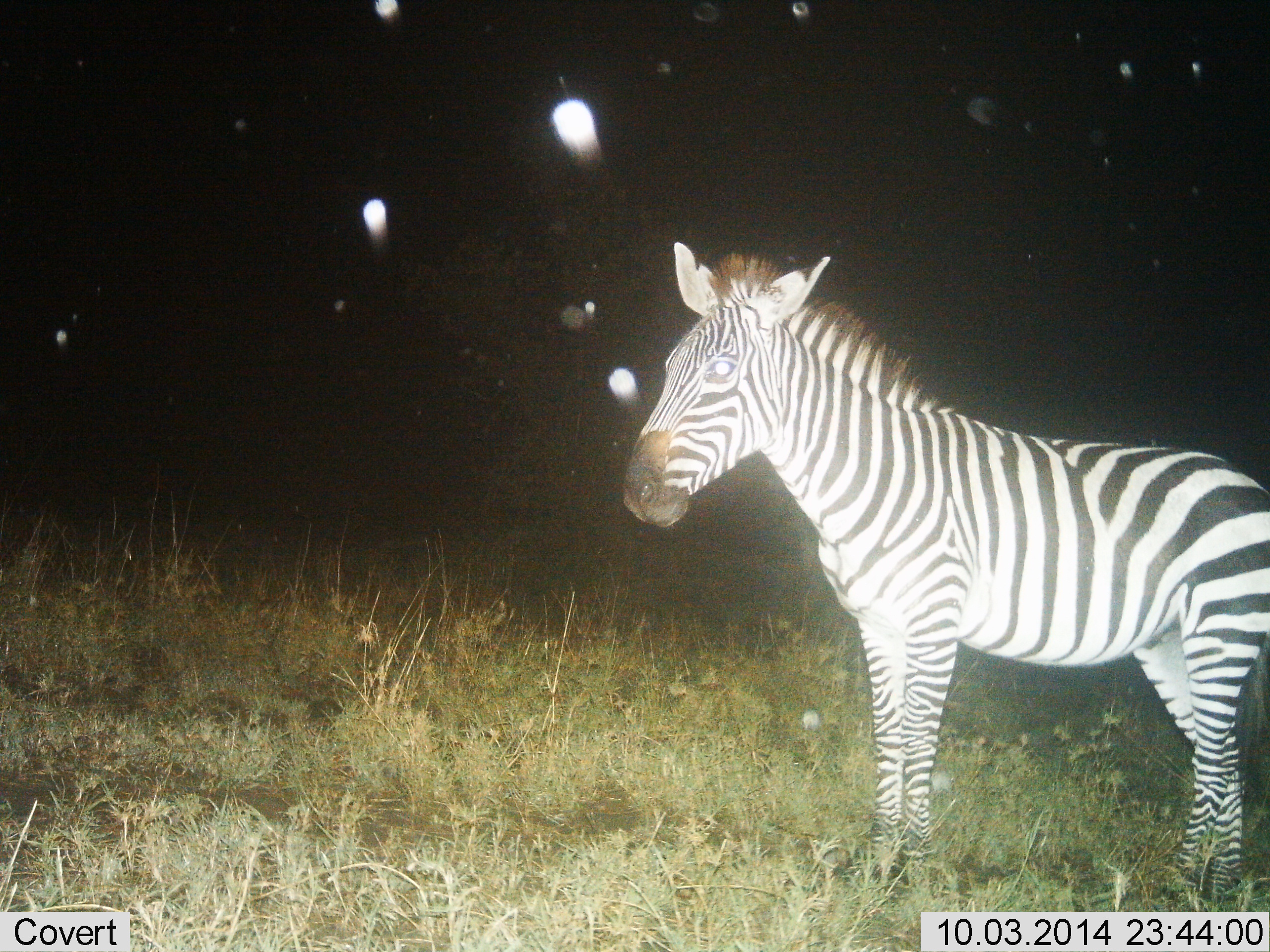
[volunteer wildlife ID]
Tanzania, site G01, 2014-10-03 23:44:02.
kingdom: Animalia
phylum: Chordata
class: Mammalia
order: Perissodactyla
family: Equidae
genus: Equus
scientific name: Equus quagga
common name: plains zebra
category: zebra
Zebra (plains zebra) (Equus quagga), count 1. Behavior (volunteer vote fractions): standing 100%, resting 0%, moving 0%, interacting 0%. Young present (vote fraction): 0%. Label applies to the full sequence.